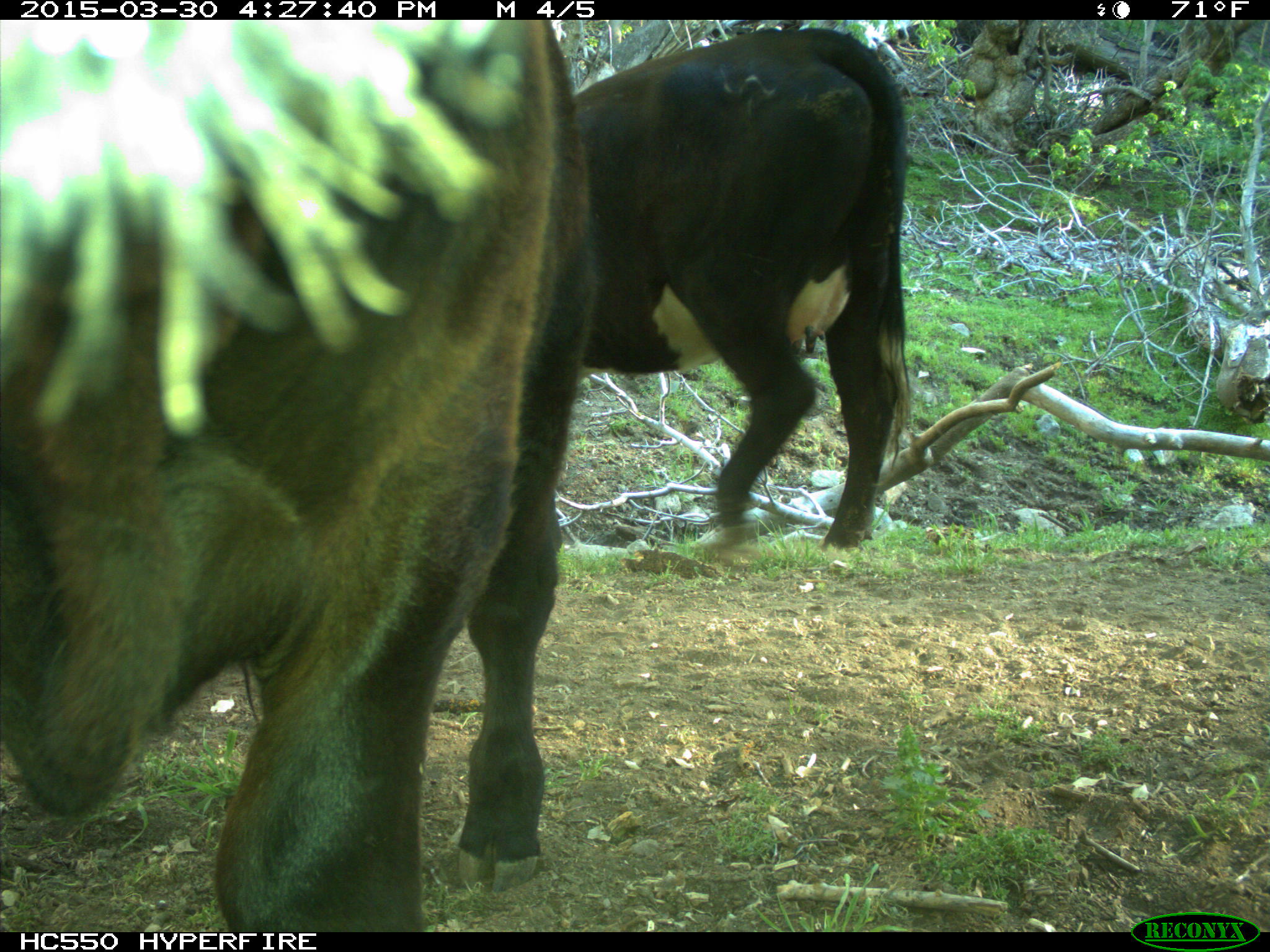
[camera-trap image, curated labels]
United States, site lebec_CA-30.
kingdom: Animalia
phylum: Chordata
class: Mammalia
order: Artiodactyla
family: Bovidae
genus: Bos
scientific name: Bos taurus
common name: domestic cow